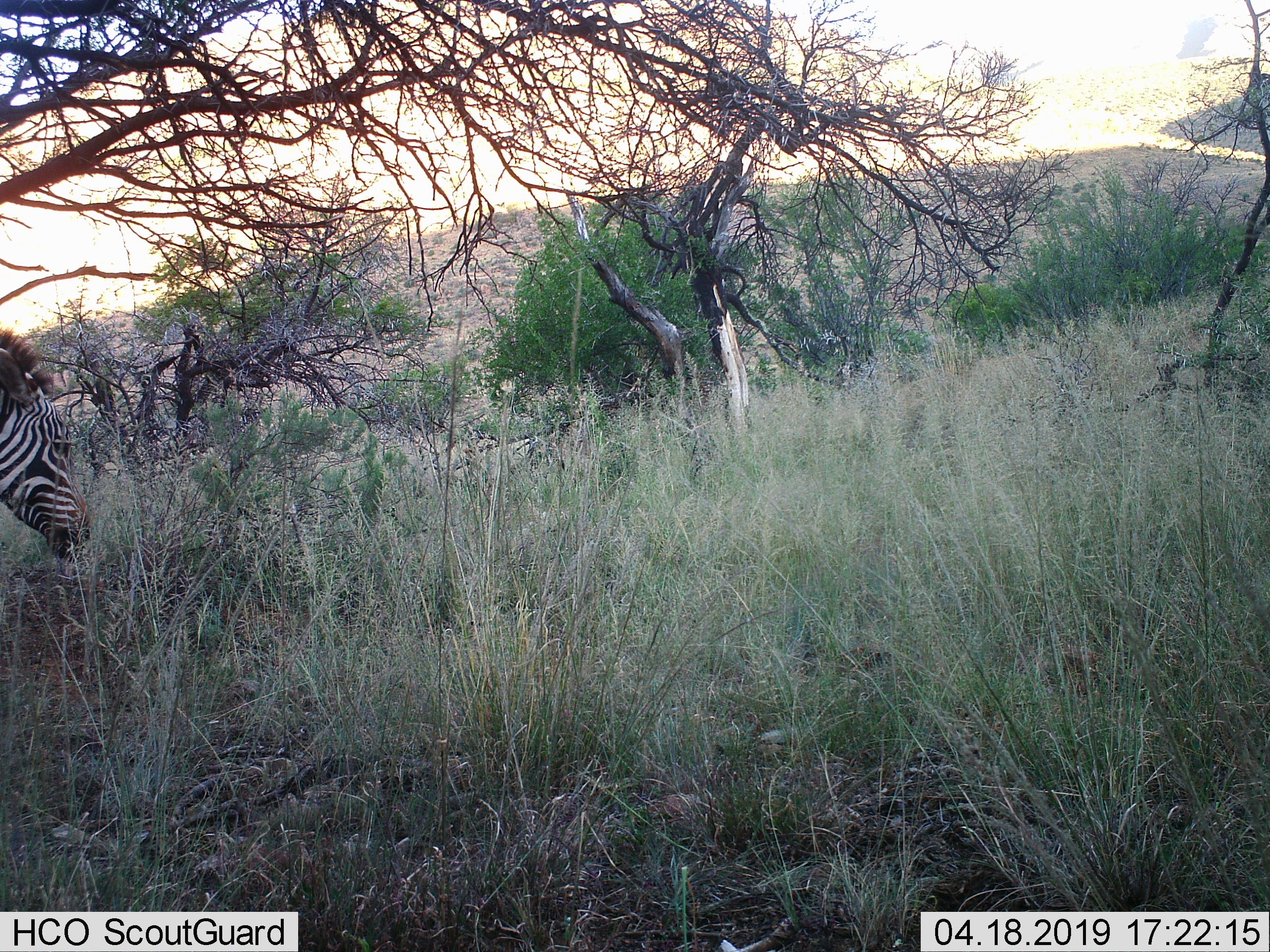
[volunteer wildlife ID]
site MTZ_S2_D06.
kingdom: Animalia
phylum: Chordata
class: Mammalia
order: Perissodactyla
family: Equidae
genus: Equus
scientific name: Equus zebra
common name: mountain zebra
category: zebramountain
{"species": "zebramountain (mountain zebra) (Equus zebra)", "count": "1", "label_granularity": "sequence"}